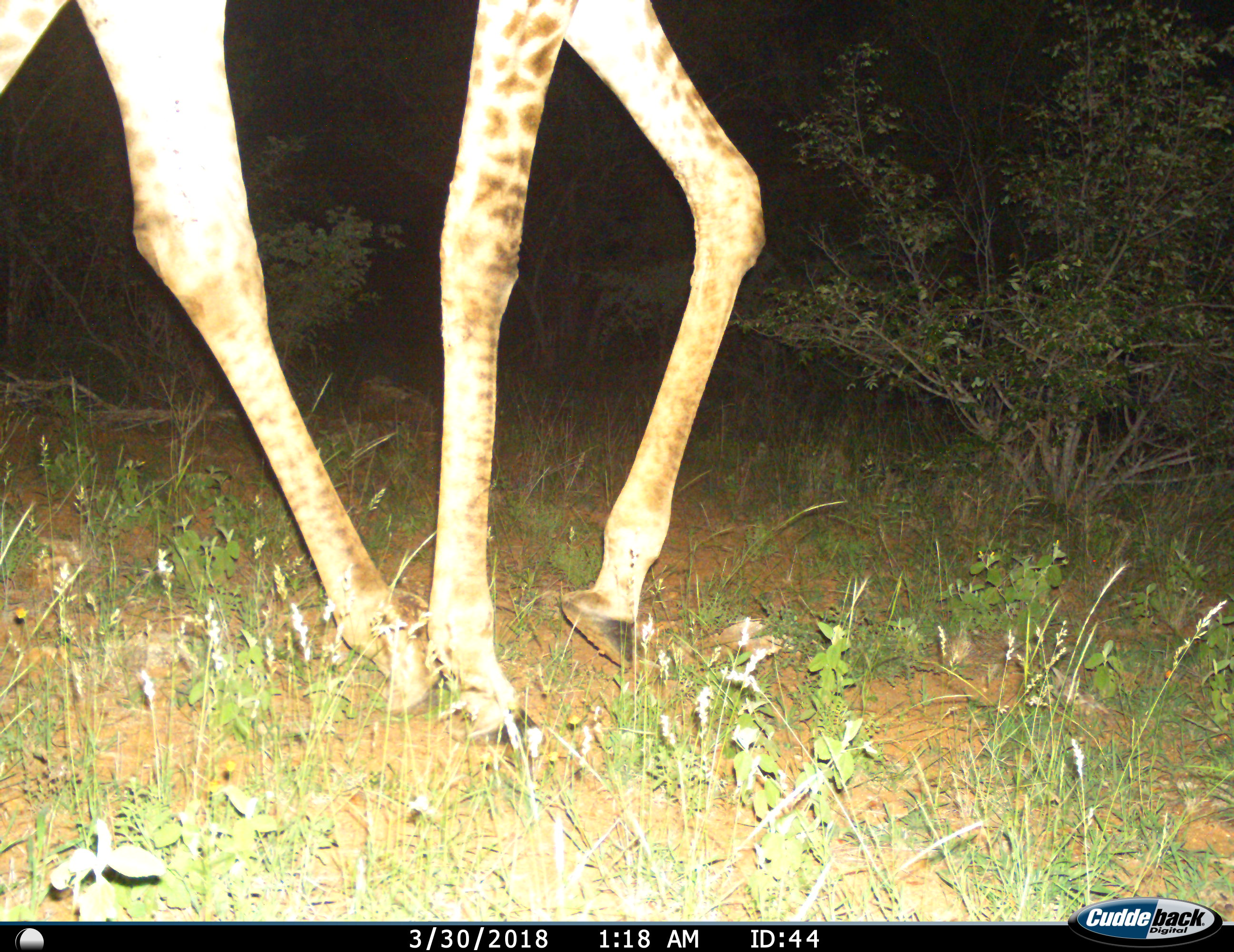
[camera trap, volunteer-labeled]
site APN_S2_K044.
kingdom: Animalia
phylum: Chordata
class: Mammalia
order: Artiodactyla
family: Giraffidae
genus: Giraffa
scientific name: Giraffa camelopardalis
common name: giraffe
Giraffe (Giraffa camelopardalis), count 1. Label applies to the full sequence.